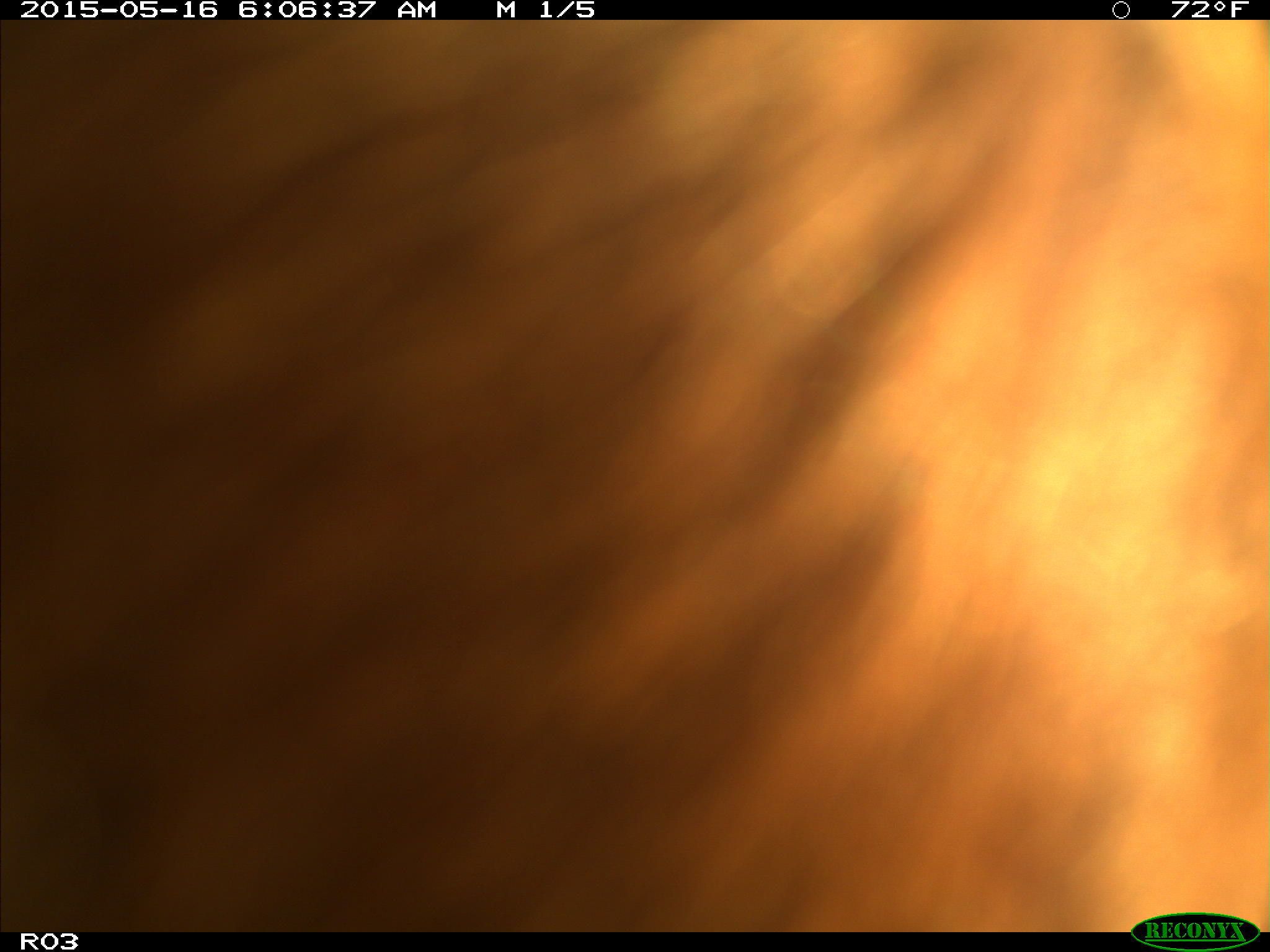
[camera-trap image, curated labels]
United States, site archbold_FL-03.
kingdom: Animalia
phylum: Chordata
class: Mammalia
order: Artiodactyla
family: Bovidae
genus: Bos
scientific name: Bos taurus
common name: domestic cow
Bos taurus (domestic cow).